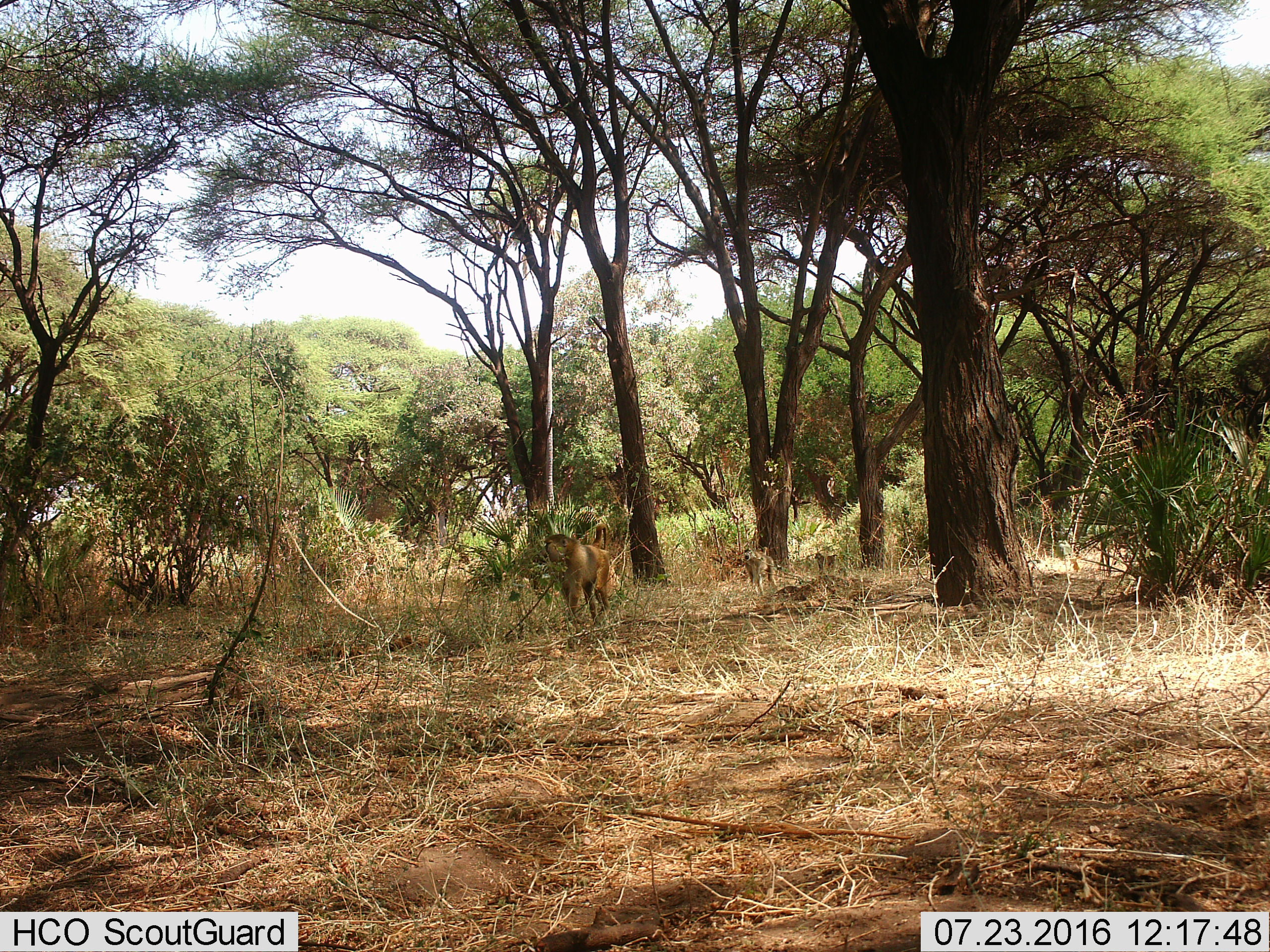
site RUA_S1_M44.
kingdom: Animalia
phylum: Chordata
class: Mammalia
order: Primates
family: Cercopithecidae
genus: Papio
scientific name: Papio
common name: baboon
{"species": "baboon (Papio)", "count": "3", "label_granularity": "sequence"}